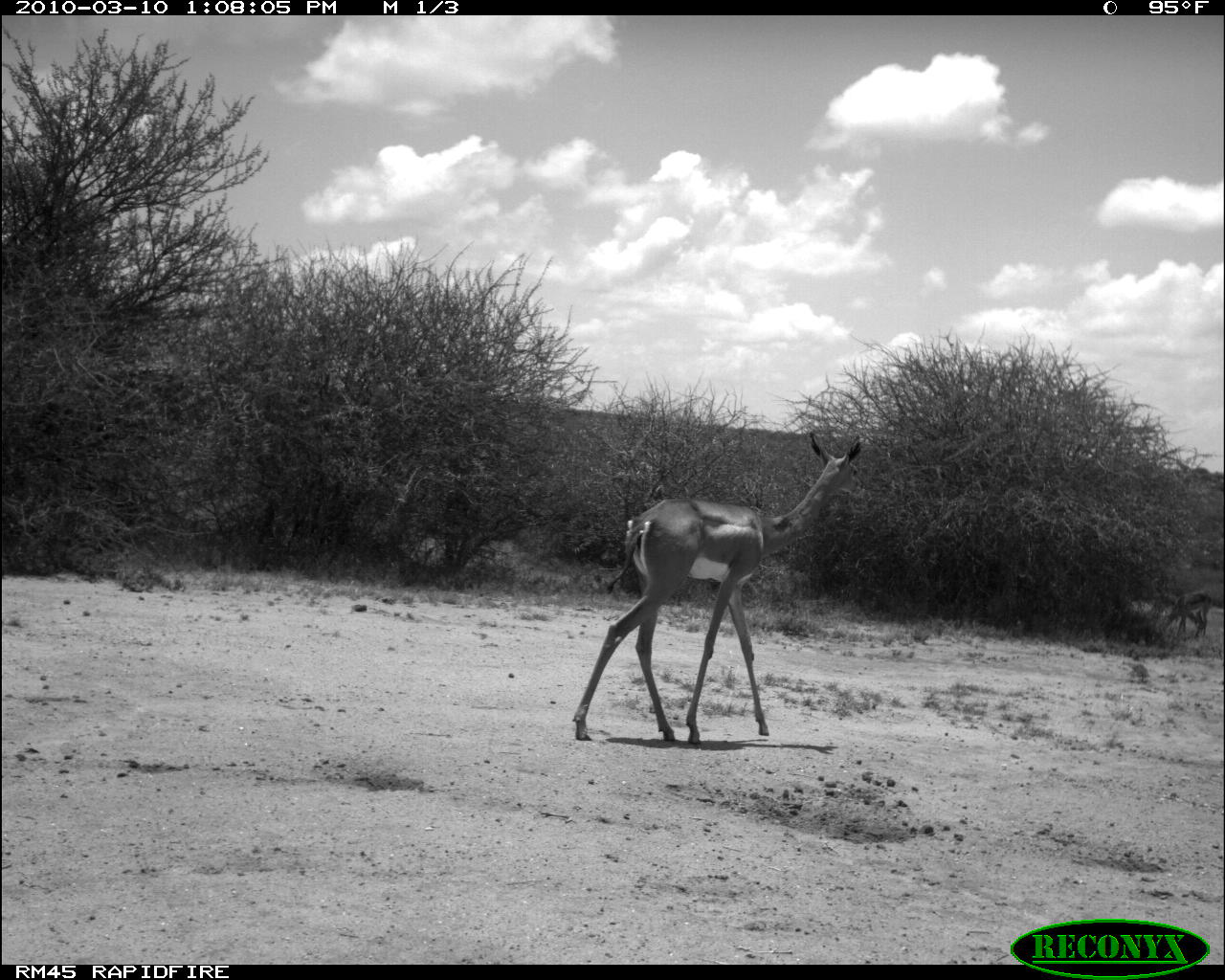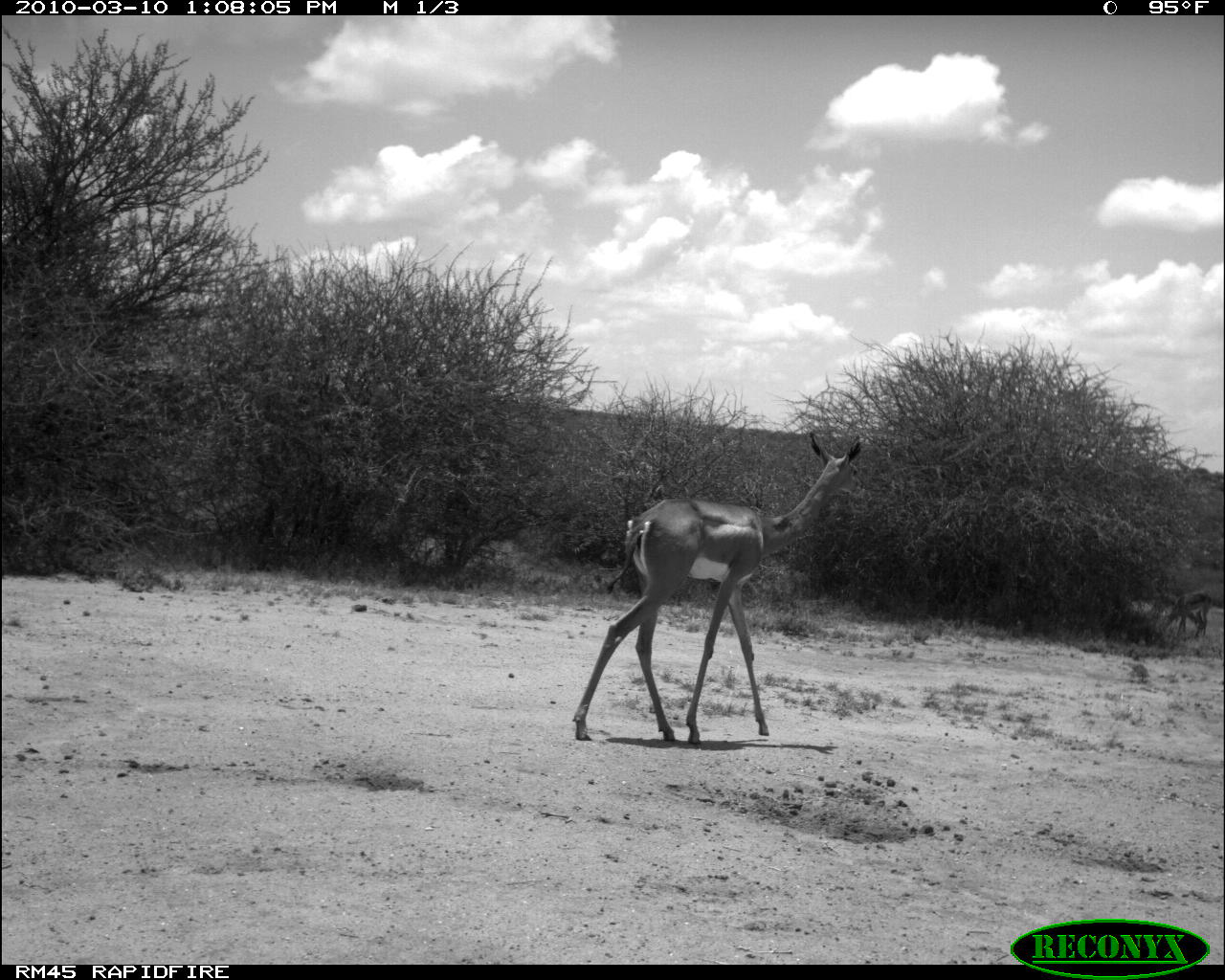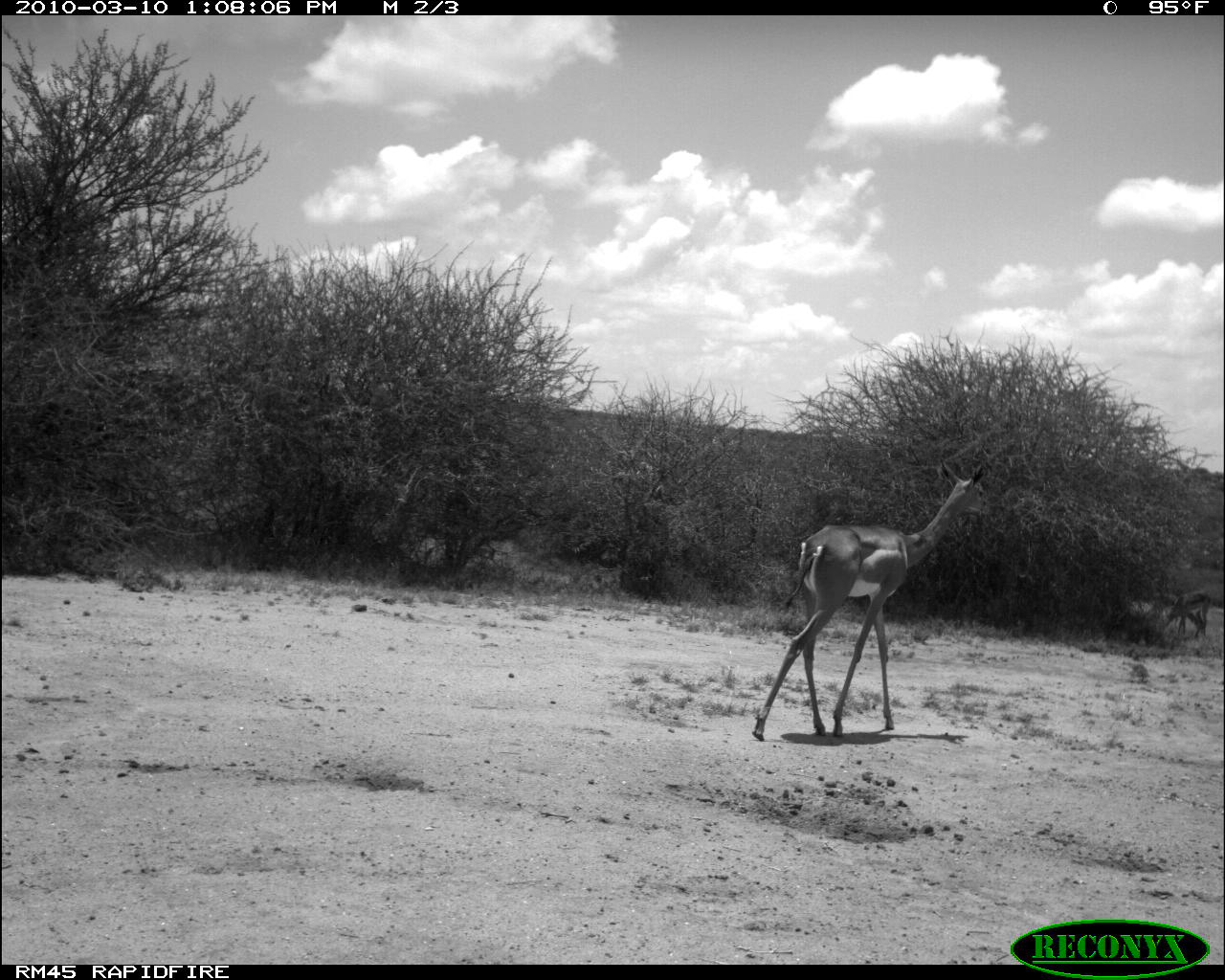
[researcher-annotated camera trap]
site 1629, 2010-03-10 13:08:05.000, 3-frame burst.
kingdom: Animalia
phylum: Chordata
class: Mammalia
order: Artiodactyla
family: Bovidae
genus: Litocranius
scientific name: Litocranius walleri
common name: gerenuk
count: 2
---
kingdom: Animalia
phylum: Chordata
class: Mammalia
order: Artiodactyla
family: Bovidae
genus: Aepyceros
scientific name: Aepyceros melampus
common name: impala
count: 2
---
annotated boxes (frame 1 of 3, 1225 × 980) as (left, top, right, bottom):
litocranius walleri: (572, 433, 863, 744); (1160, 591, 1213, 639)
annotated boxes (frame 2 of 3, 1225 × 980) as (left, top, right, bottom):
aepyceros melampus: (571, 431, 864, 745)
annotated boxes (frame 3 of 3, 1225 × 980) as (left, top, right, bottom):
litocranius walleri: (748, 459, 995, 743)